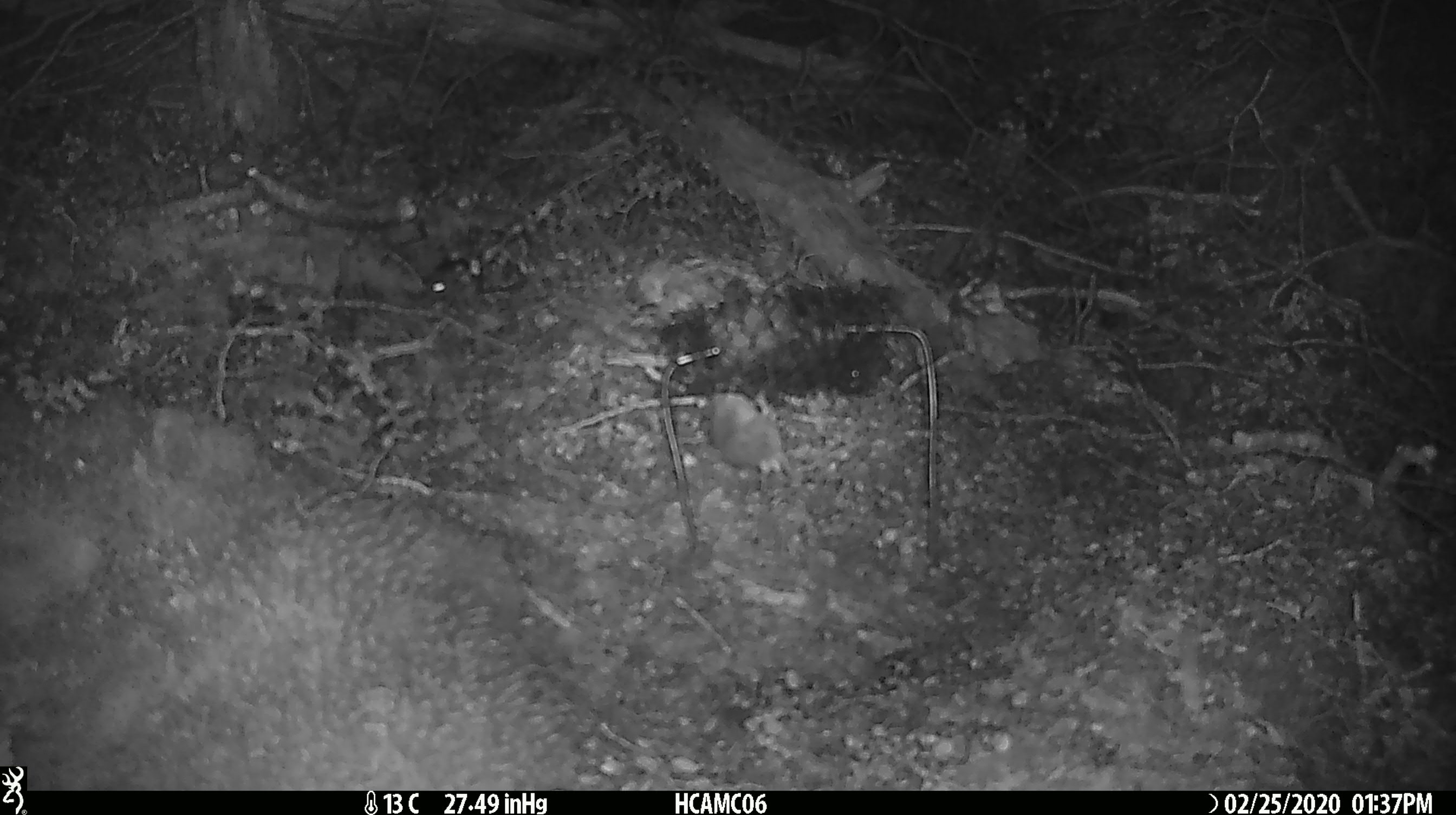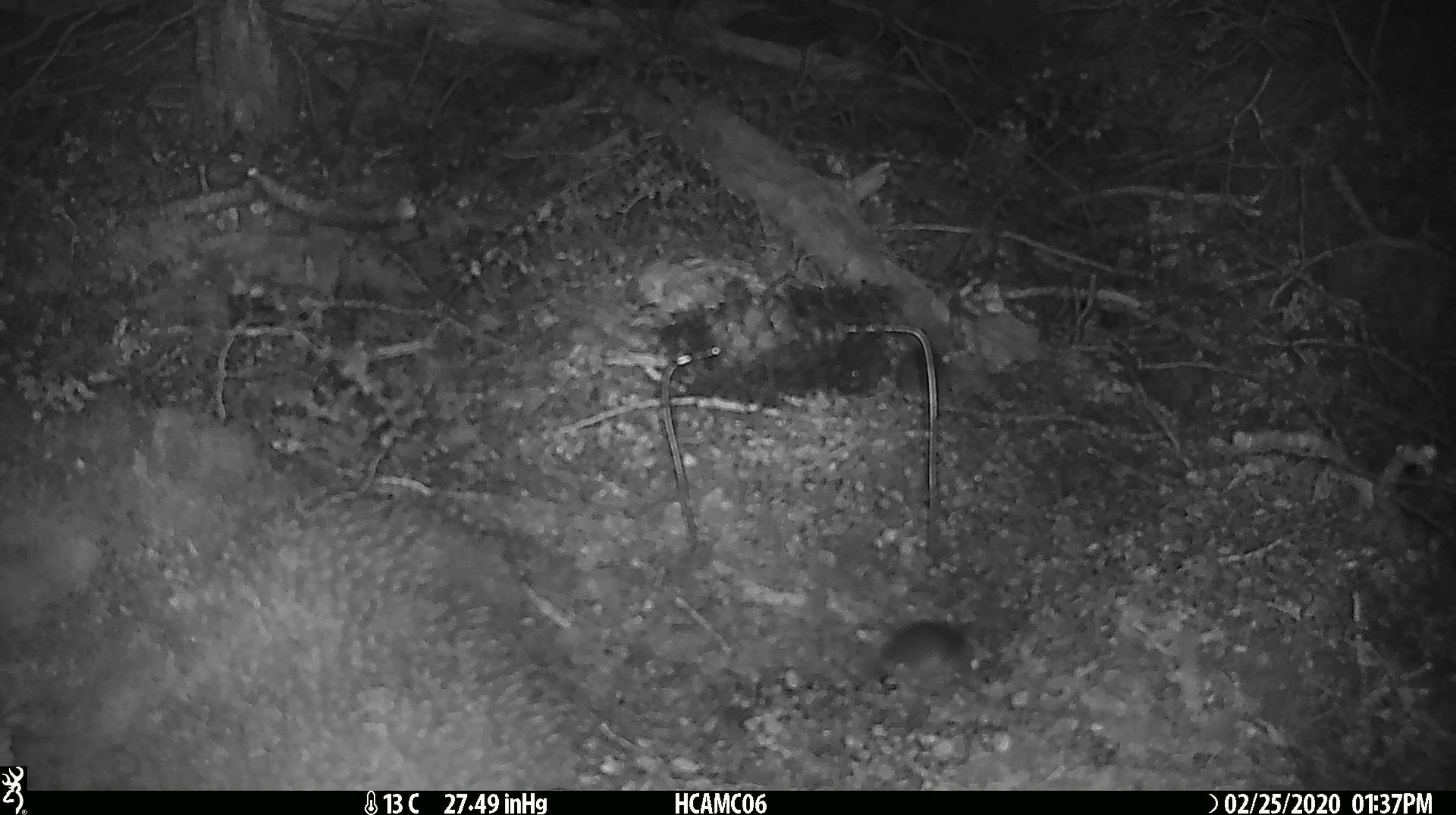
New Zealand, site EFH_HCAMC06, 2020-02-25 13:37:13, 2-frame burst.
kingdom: Animalia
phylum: Chordata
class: Mammalia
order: Rodentia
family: Muridae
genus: Mus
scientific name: Mus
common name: mouse